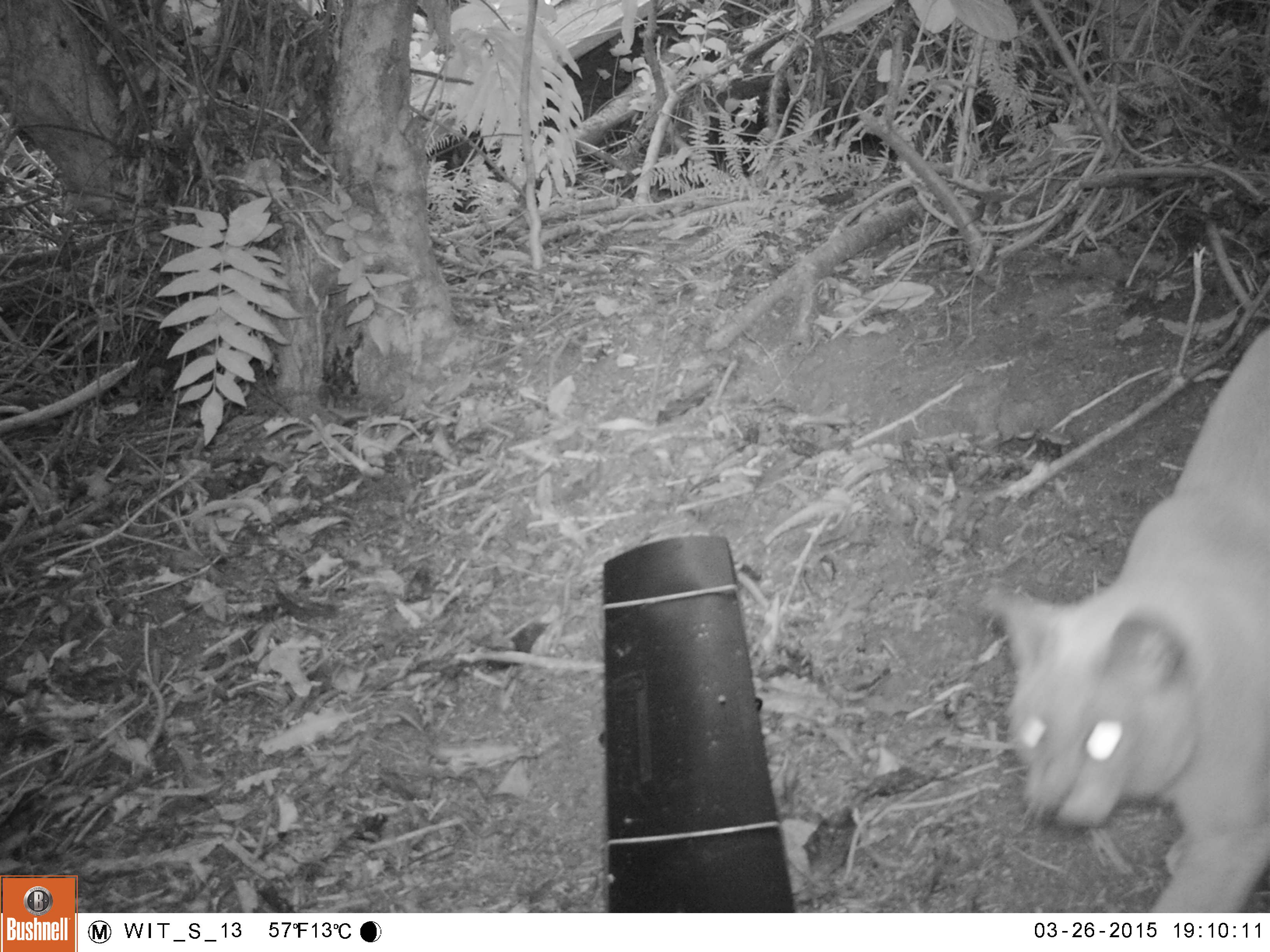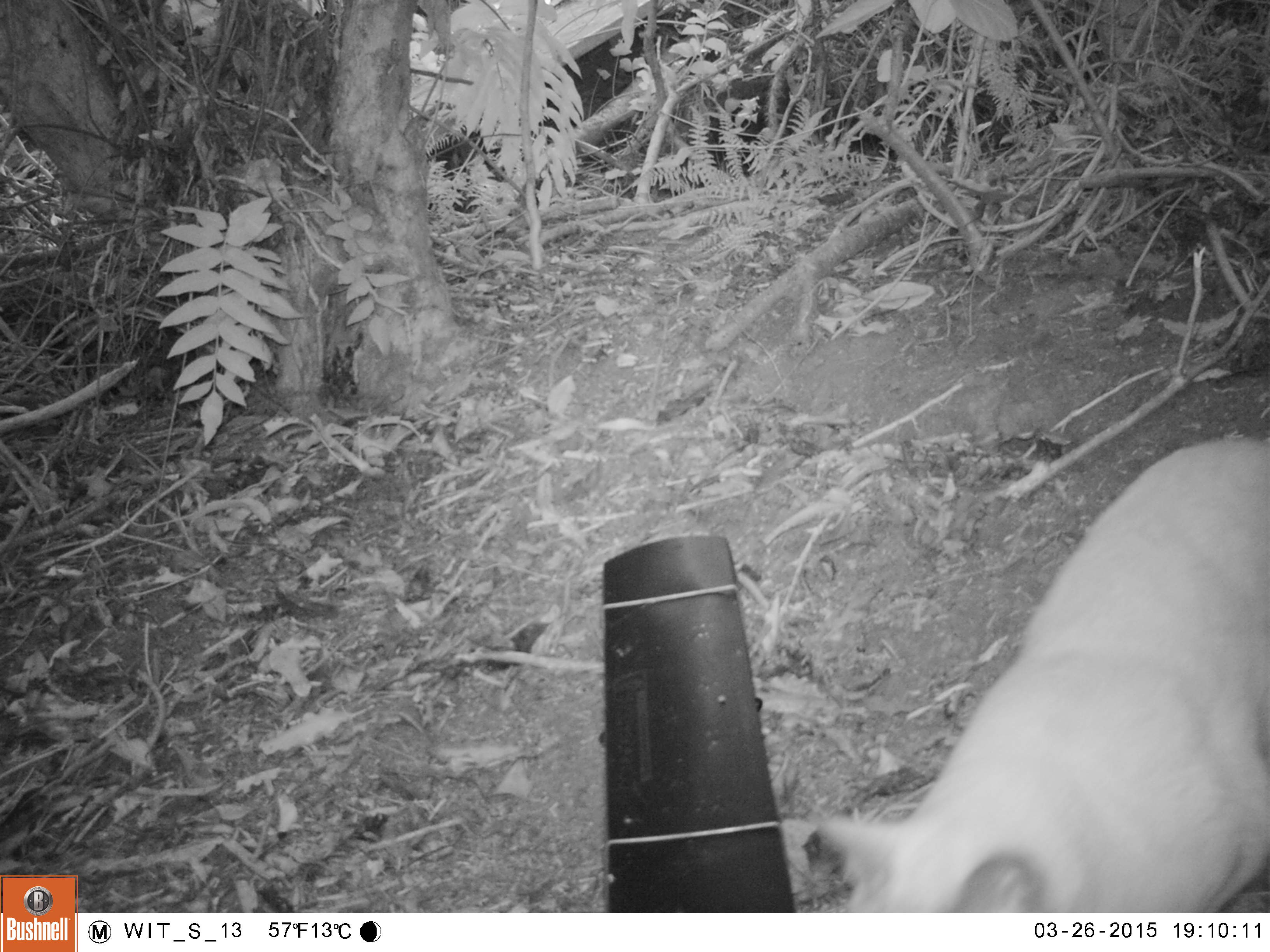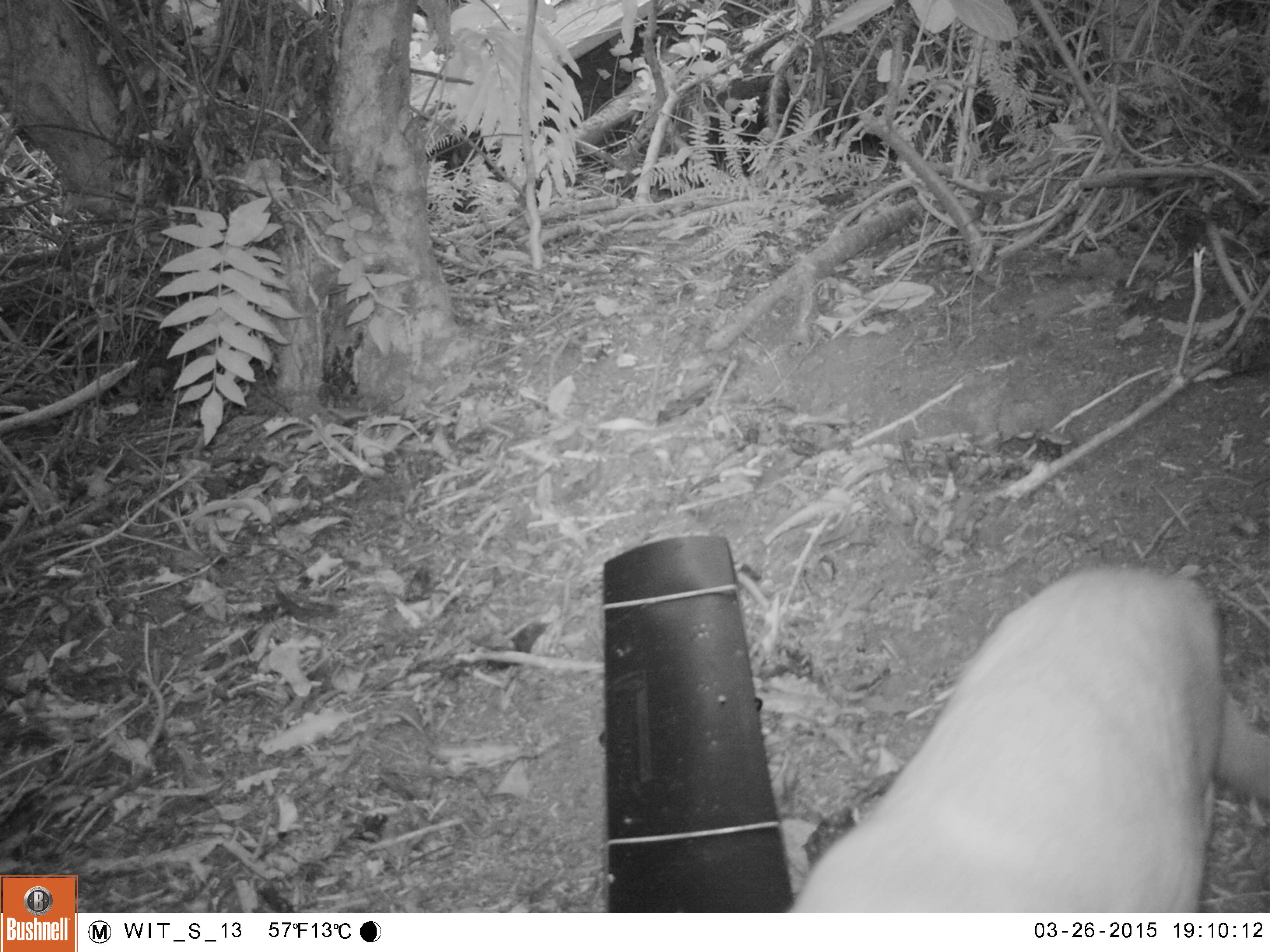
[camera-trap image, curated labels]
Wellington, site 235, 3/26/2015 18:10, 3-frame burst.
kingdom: Animalia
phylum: Chordata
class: Mammalia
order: Carnivora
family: Felidae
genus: Felis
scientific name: Felis catus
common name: cat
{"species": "cat (Felis catus)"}